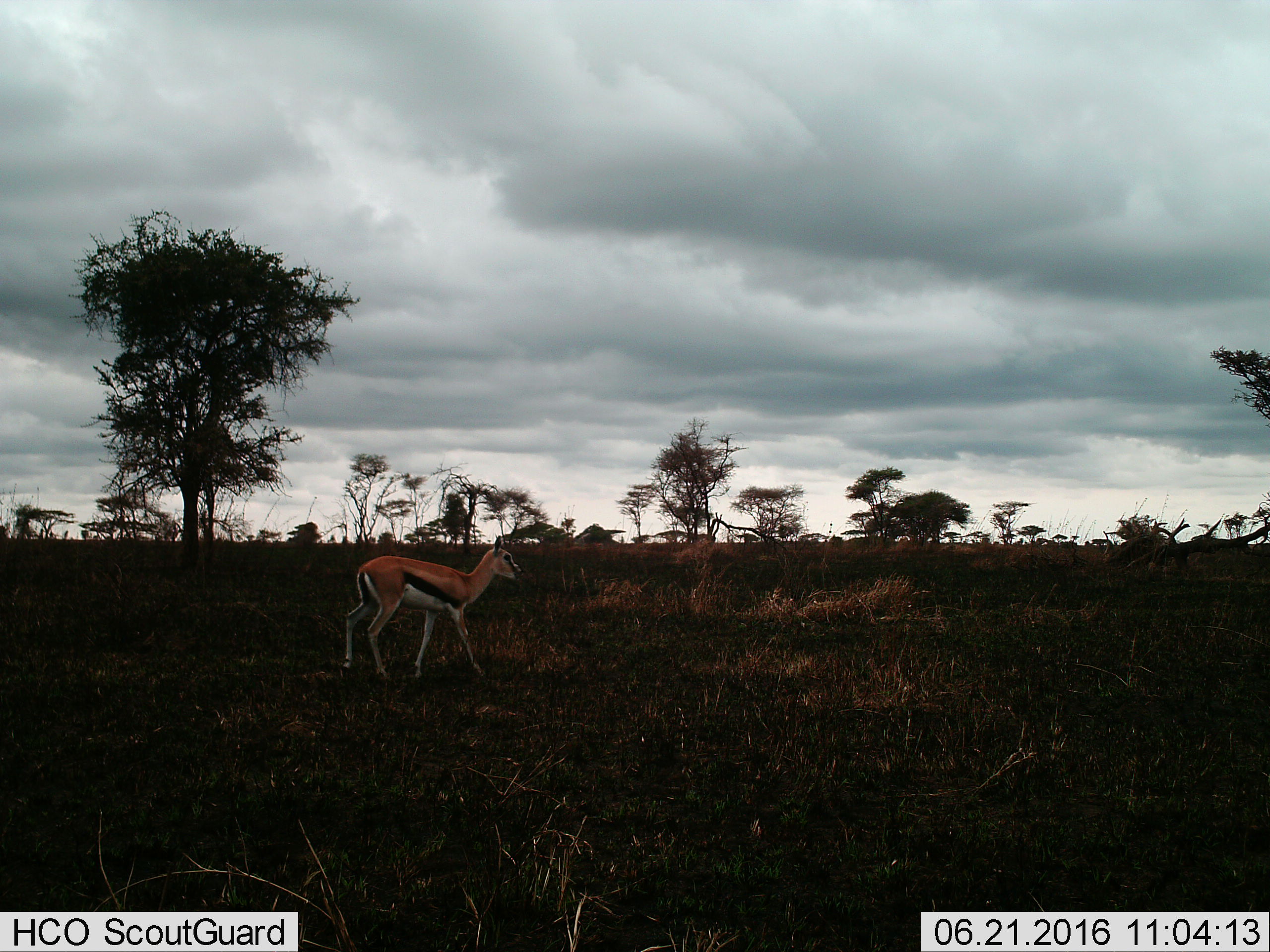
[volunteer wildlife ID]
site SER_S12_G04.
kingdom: Animalia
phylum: Chordata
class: Mammalia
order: Artiodactyla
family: Bovidae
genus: Eudorcas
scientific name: Eudorcas thomsonii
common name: thomson's gazelle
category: gazellethomsons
Gazellethomsons (thomson's gazelle) (Eudorcas thomsonii), count 1. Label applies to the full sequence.